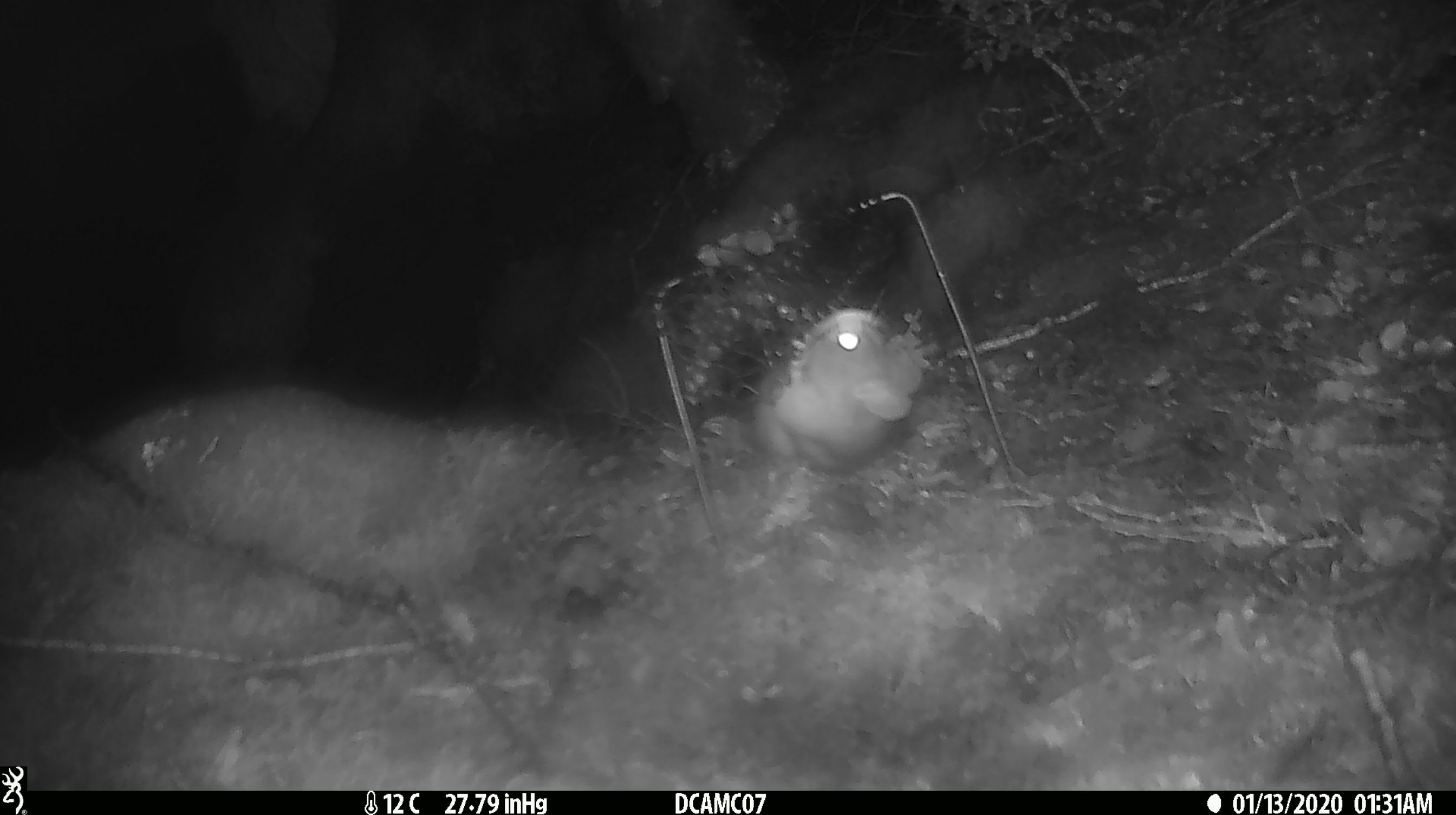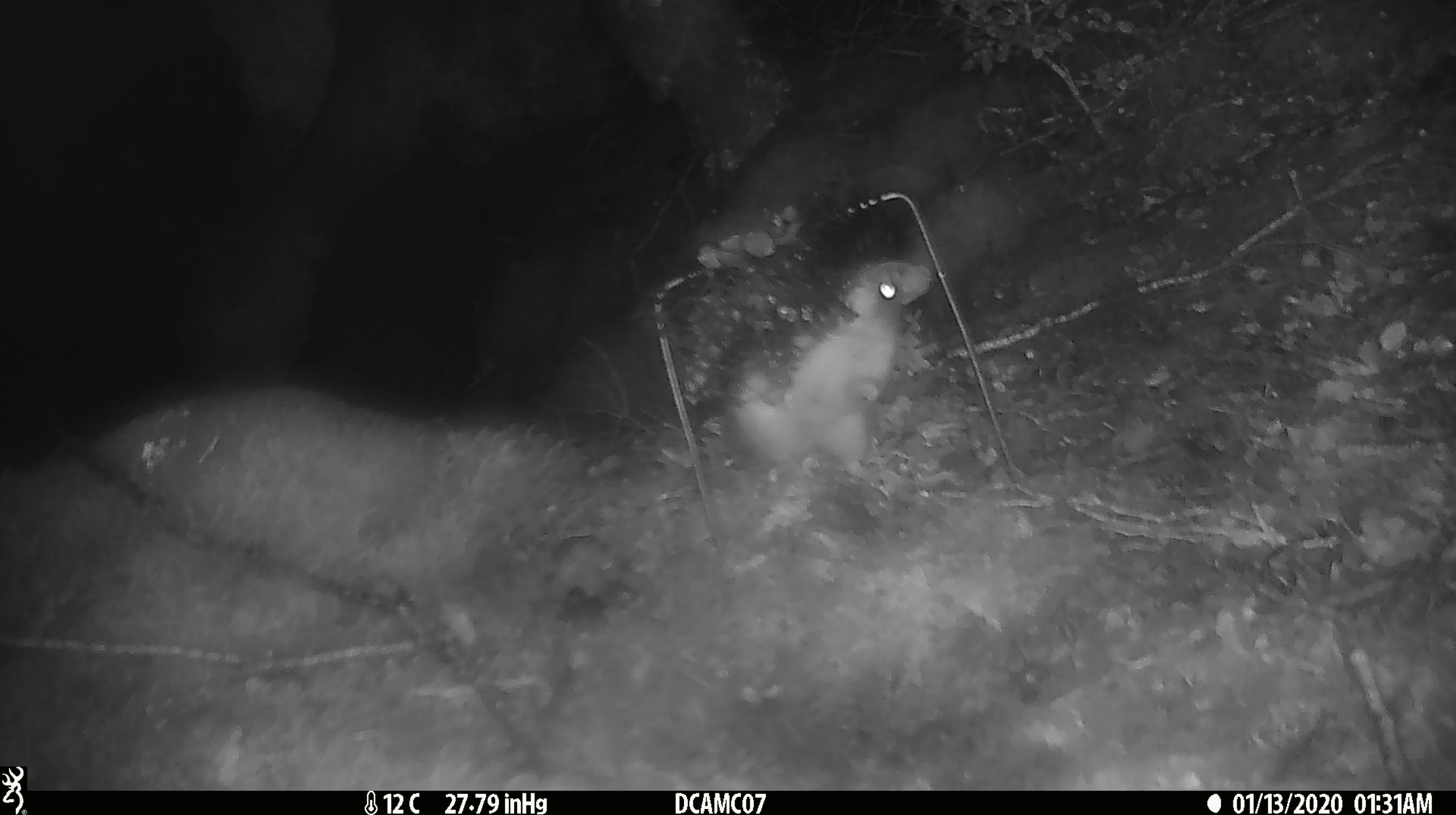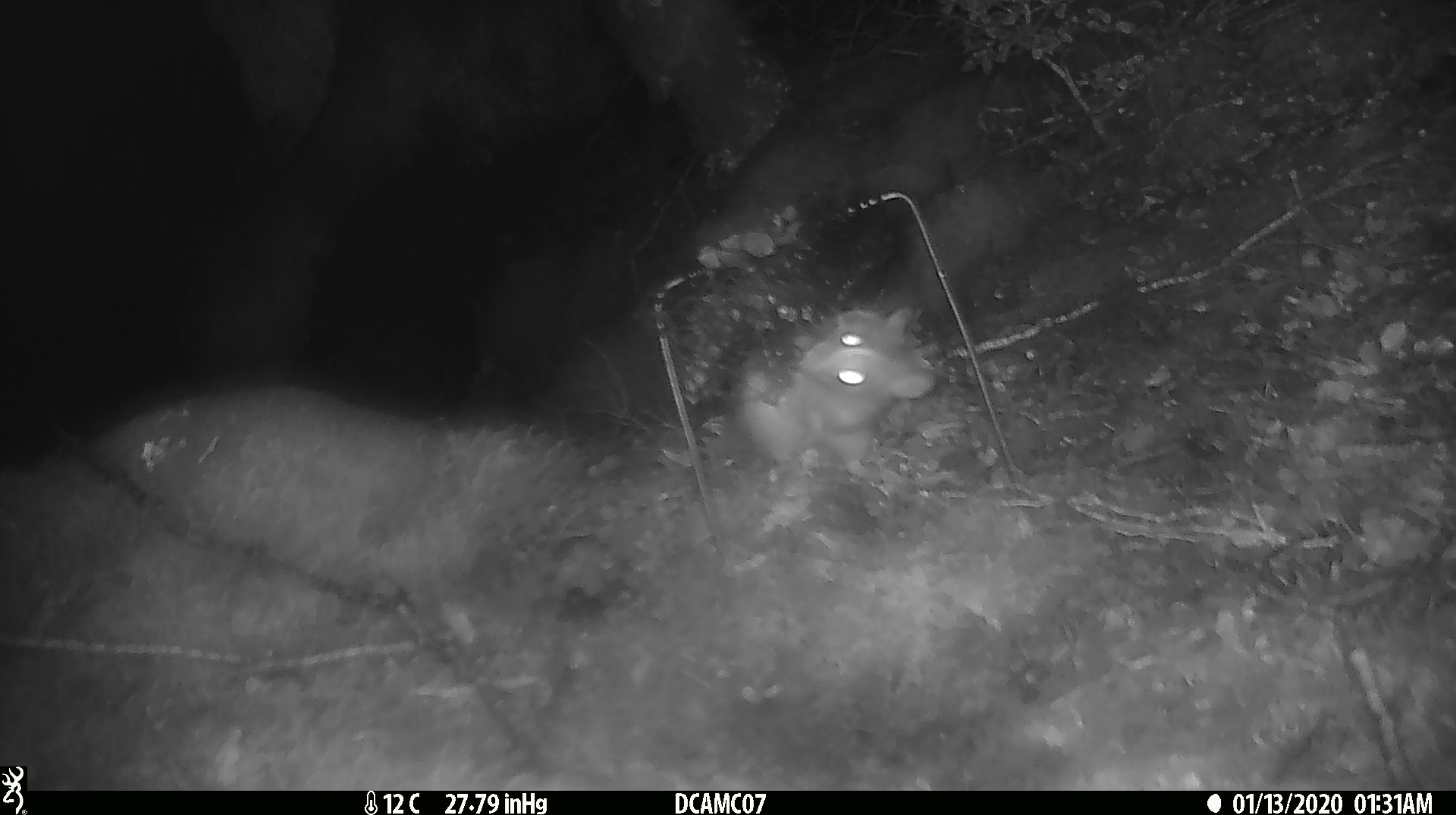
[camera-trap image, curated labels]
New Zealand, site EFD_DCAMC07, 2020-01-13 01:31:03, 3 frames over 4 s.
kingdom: Animalia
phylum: Chordata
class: Mammalia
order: Rodentia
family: Muridae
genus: Rattus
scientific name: Rattus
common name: rat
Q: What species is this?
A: Rat (Rattus).